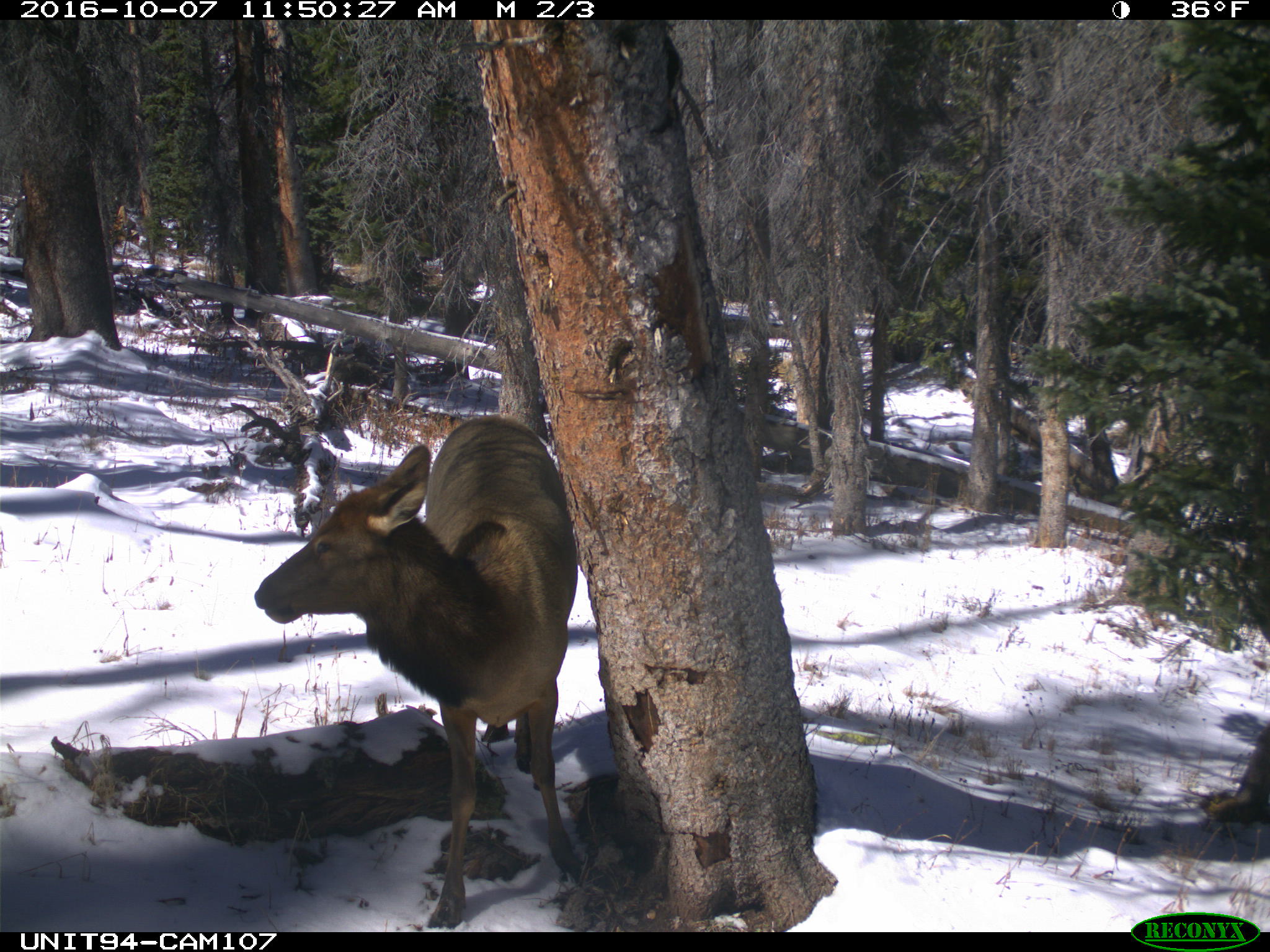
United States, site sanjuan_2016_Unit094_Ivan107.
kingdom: Animalia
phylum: Chordata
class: Mammalia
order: Artiodactyla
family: Cervidae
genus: Cervus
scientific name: Cervus elaphus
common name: red deer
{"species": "Cervus elaphus (red deer)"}